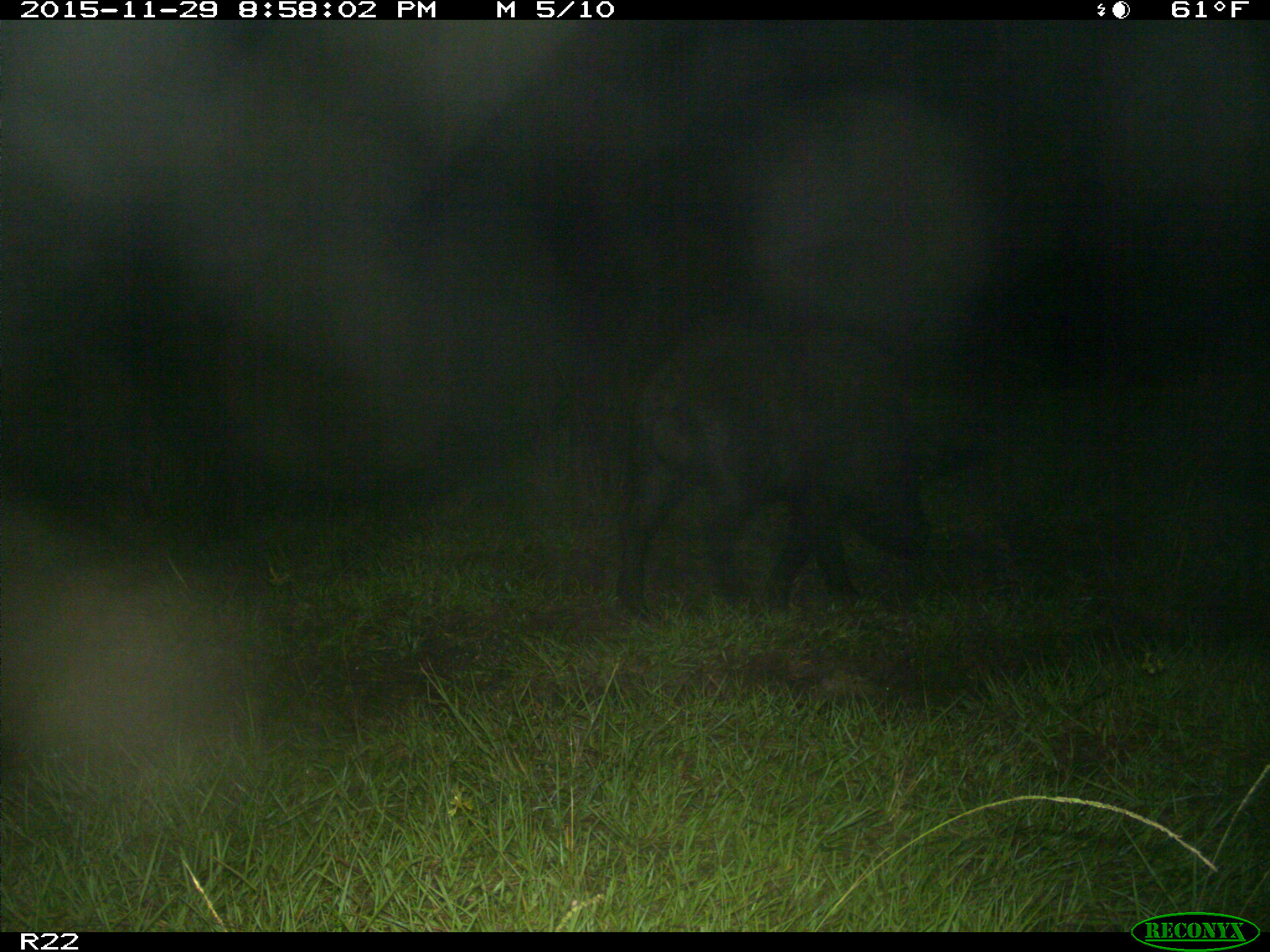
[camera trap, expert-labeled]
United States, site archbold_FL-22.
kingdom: Animalia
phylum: Chordata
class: Mammalia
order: Artiodactyla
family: Suidae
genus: Sus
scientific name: Sus scrofa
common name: wild boar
Sus scrofa (wild boar).